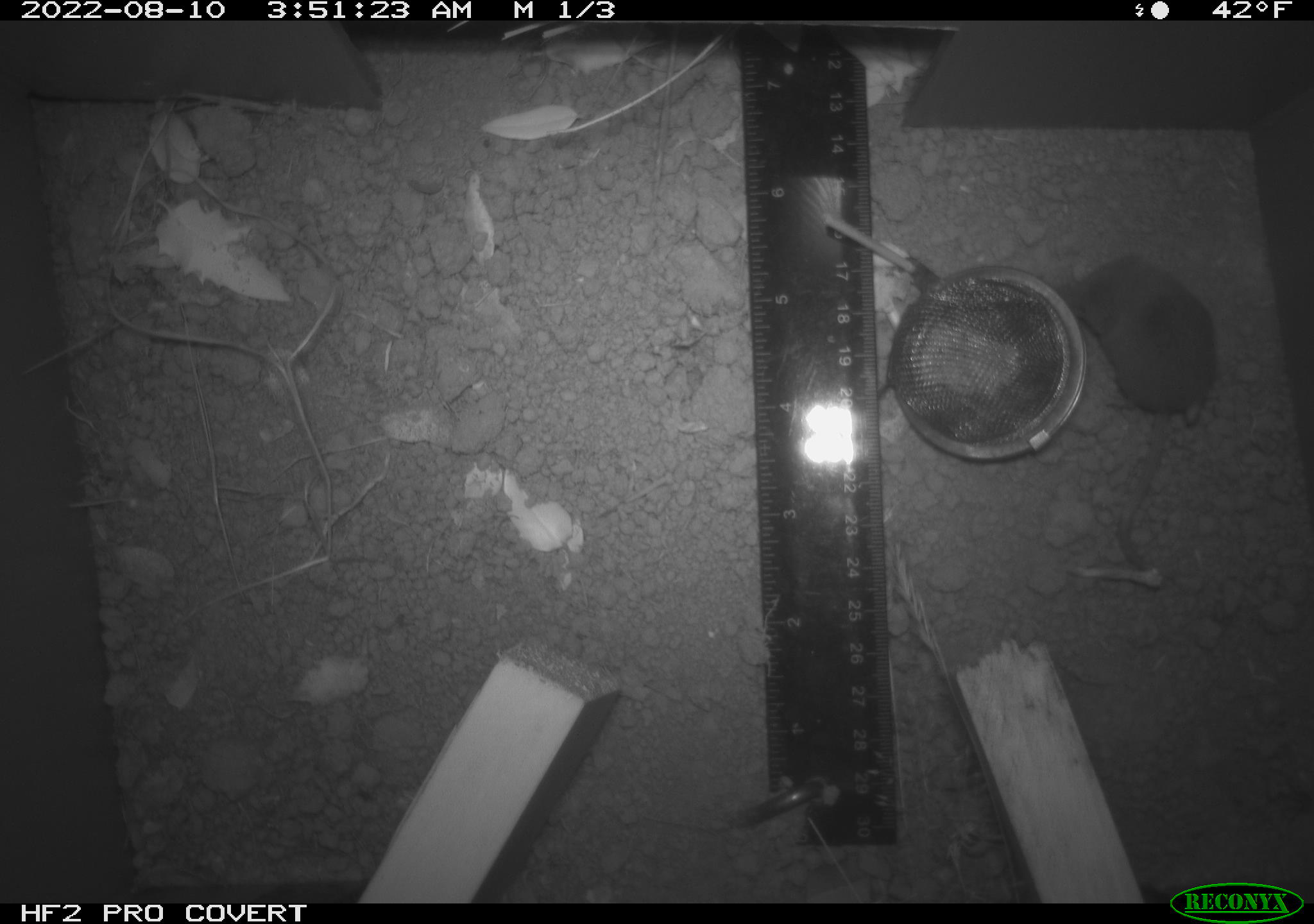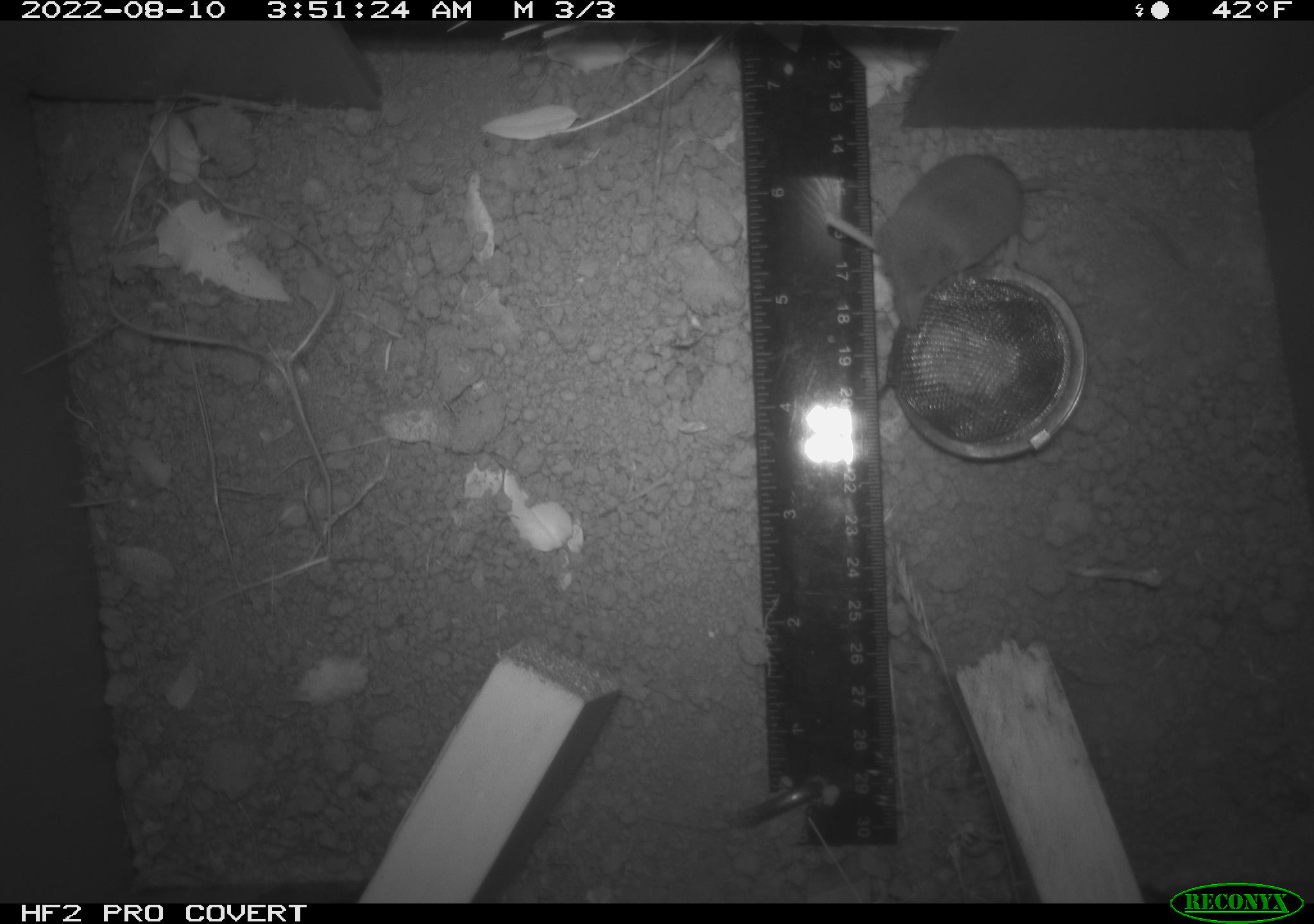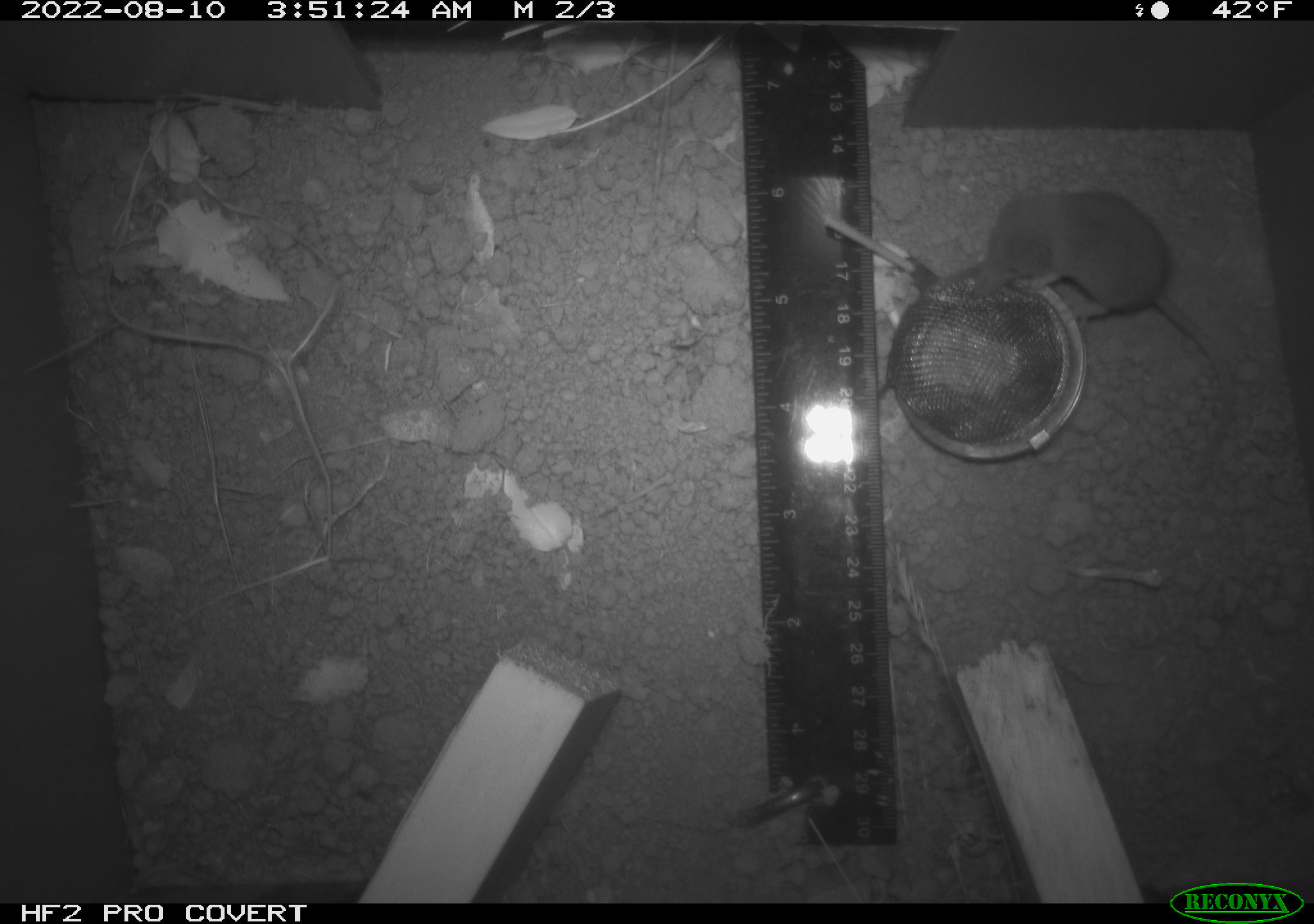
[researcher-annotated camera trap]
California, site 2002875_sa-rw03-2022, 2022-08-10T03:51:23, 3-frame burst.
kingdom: Animalia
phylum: Chordata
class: Mammalia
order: Eulipotyphla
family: Soricidae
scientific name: Soricidae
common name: shrews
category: soricidae family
Soricidae family (shrews) (Soricidae).